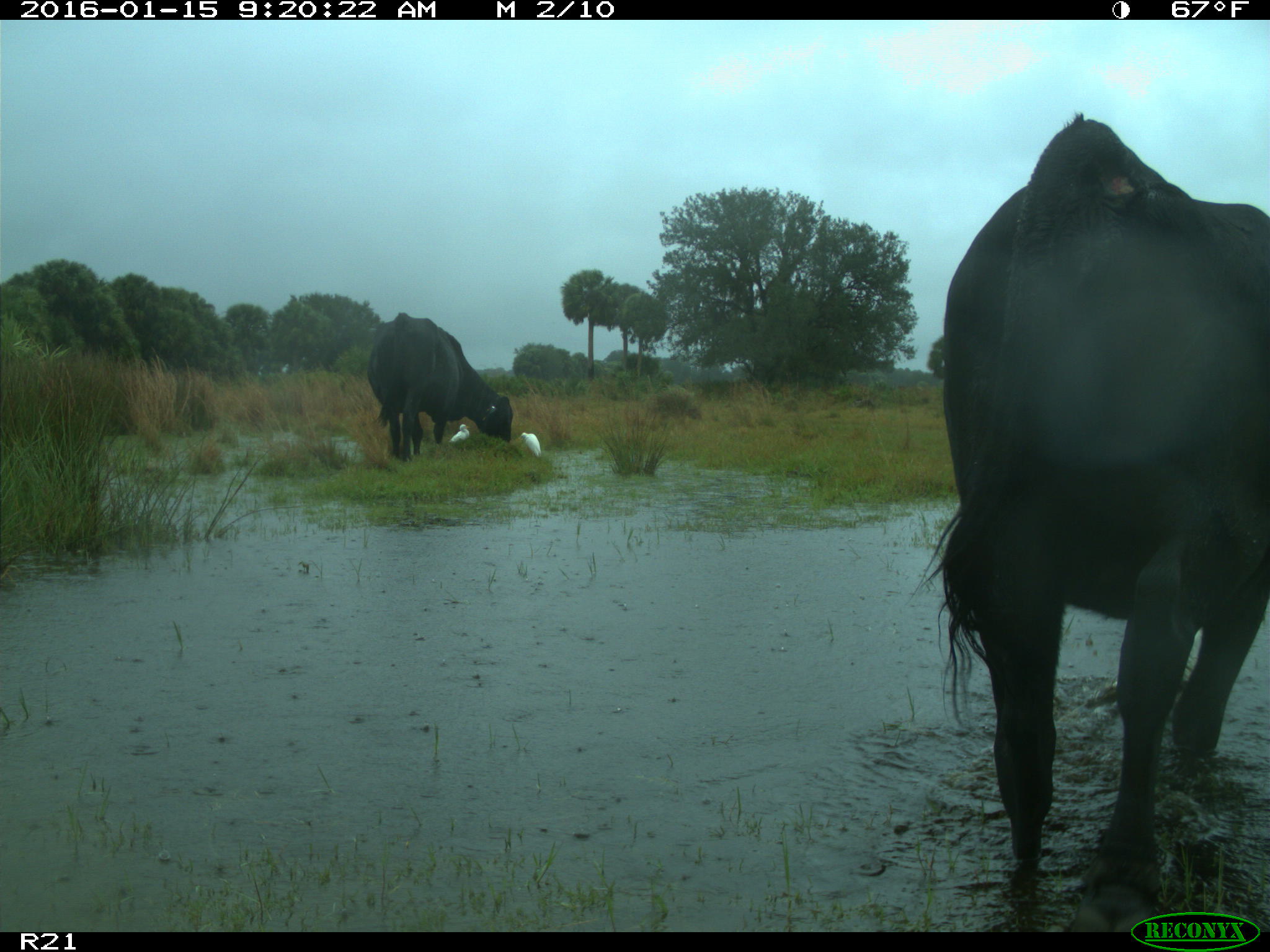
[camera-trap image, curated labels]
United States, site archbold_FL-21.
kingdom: Animalia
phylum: Chordata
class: Mammalia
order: Artiodactyla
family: Bovidae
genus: Bos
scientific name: Bos taurus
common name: domestic cow